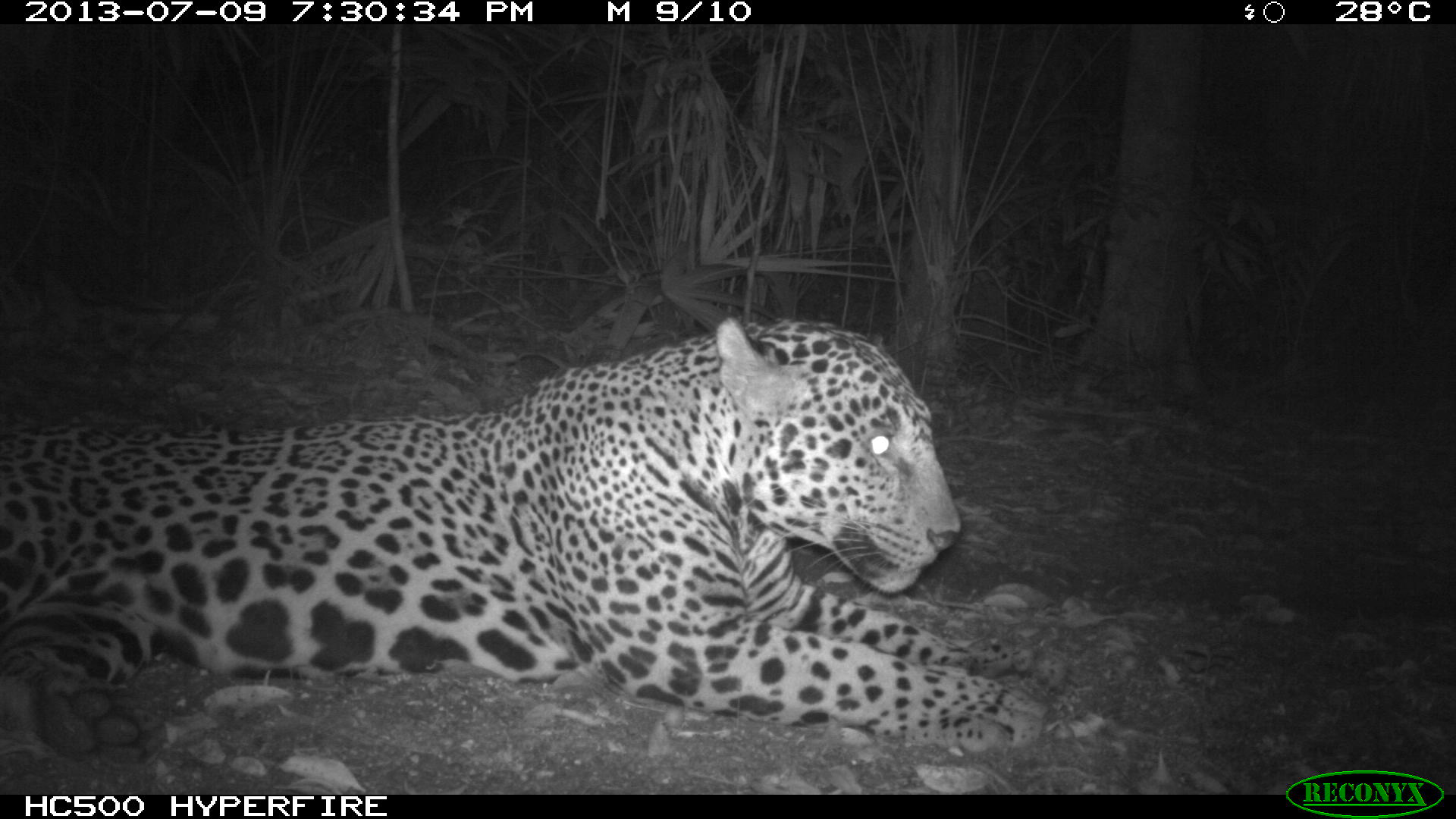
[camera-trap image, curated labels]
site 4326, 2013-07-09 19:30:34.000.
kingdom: Animalia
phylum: Chordata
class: Mammalia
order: Carnivora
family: Felidae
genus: Panthera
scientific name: Panthera onca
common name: jaguar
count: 1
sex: male